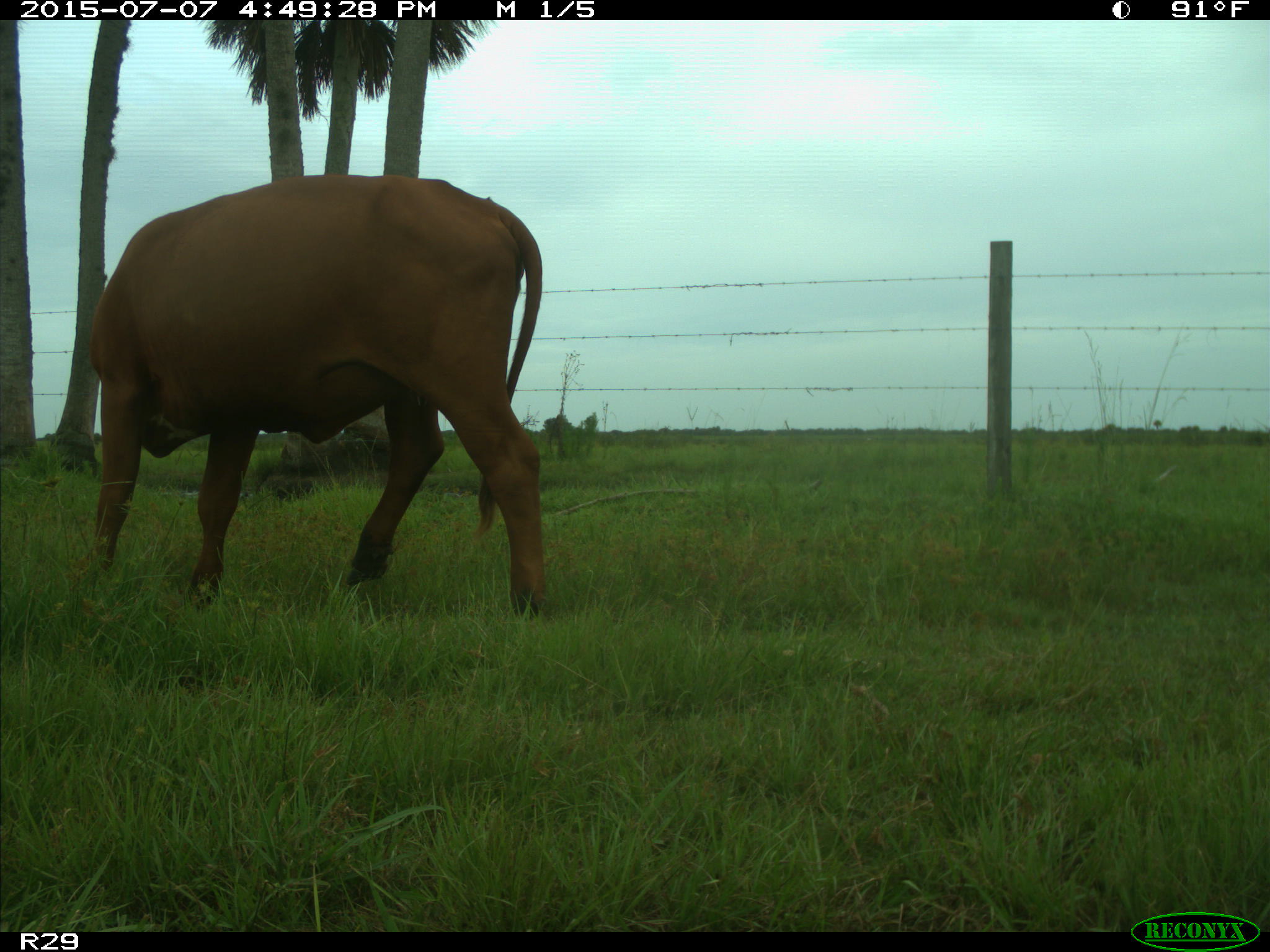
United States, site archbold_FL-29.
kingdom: Animalia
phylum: Chordata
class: Mammalia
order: Artiodactyla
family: Bovidae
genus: Bos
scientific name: Bos taurus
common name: domestic cow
Bos taurus (domestic cow).